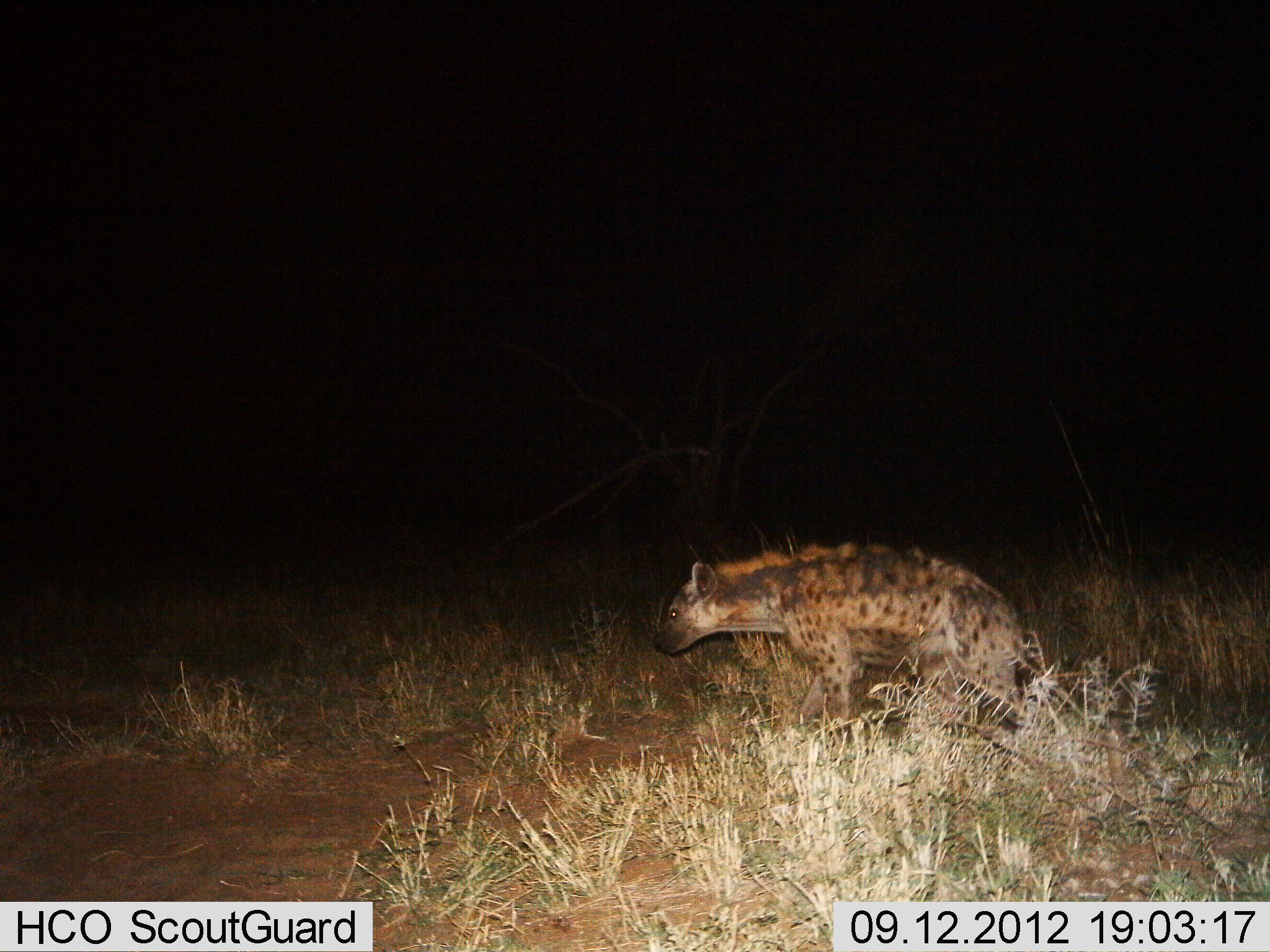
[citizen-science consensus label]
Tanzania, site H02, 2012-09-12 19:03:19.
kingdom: Animalia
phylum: Chordata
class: Mammalia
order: Carnivora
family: Hyaenidae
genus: Crocuta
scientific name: Crocuta crocuta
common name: spotted hyena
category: hyenaspotted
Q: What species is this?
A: Hyenaspotted (spotted hyena) (Crocuta crocuta).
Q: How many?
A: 1.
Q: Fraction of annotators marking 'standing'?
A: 20%.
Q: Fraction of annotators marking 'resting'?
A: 0%.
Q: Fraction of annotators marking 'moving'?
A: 80%.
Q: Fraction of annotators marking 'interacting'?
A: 0%.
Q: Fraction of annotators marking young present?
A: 0%.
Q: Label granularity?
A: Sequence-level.